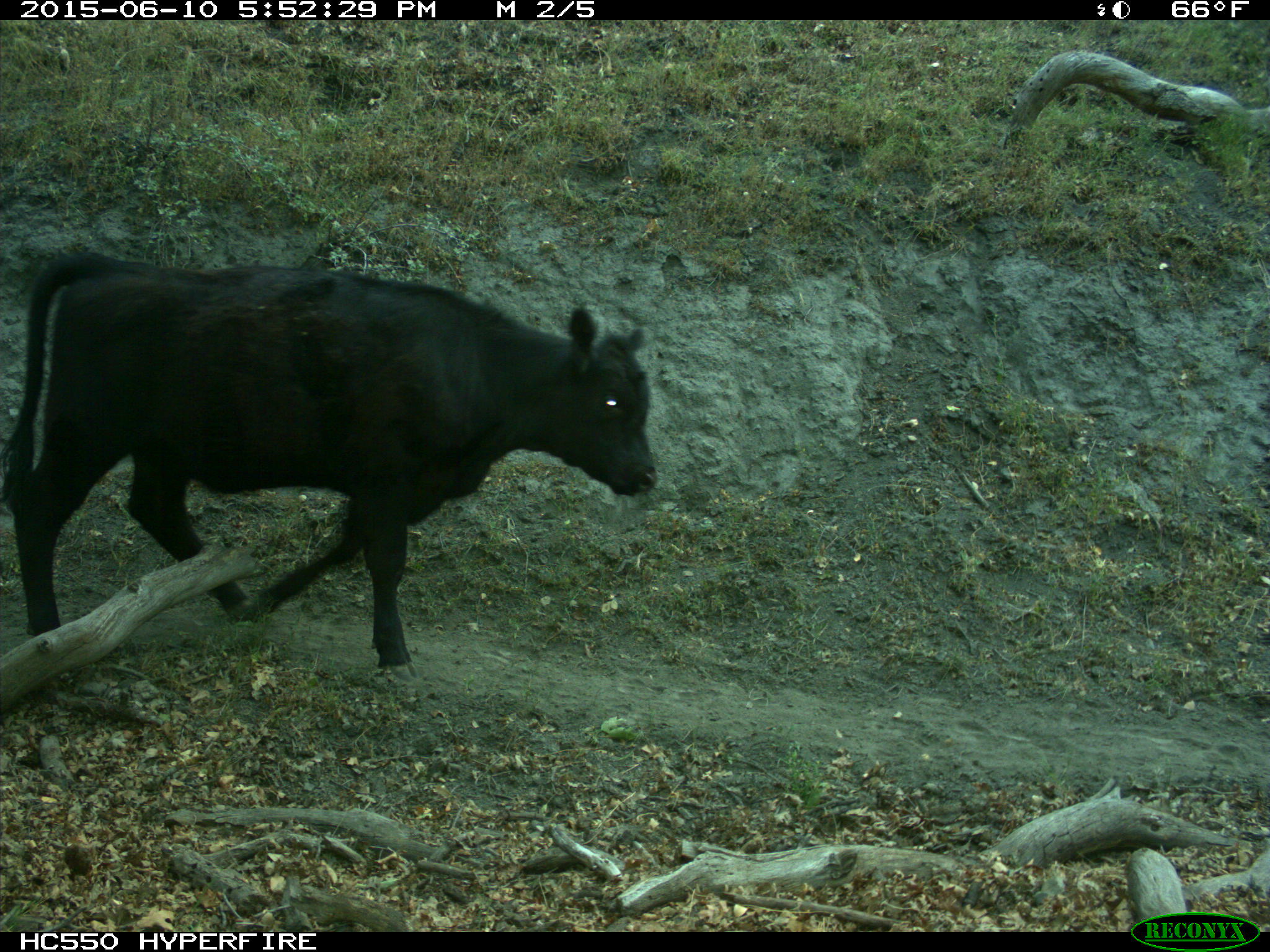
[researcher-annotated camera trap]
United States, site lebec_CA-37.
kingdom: Animalia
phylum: Chordata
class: Mammalia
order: Artiodactyla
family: Bovidae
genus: Bos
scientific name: Bos taurus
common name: domestic cow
Bos taurus (domestic cow).